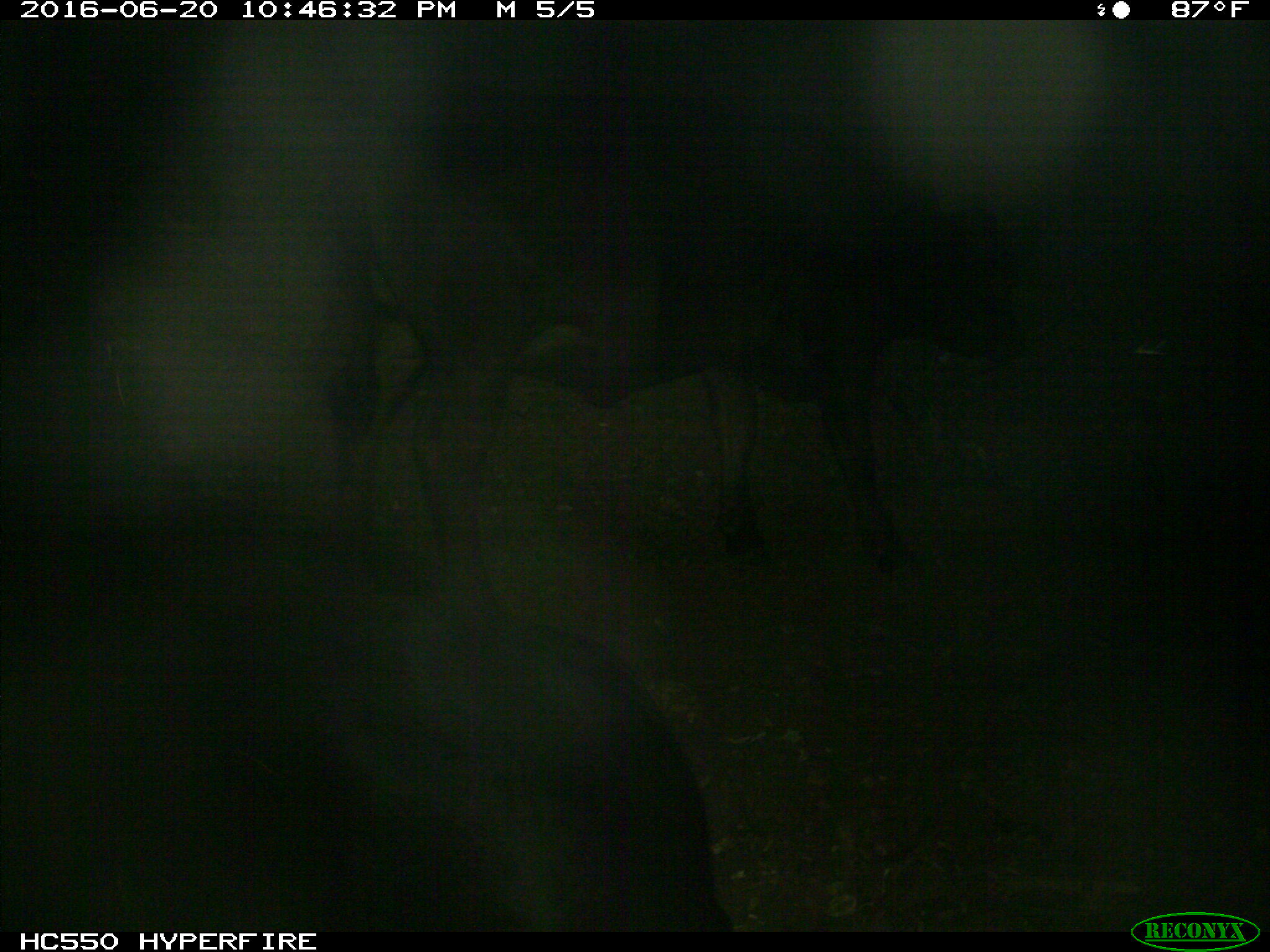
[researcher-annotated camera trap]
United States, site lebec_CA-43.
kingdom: Animalia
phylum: Chordata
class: Mammalia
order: Artiodactyla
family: Bovidae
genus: Bos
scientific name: Bos taurus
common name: domestic cow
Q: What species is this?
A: Bos taurus (domestic cow).